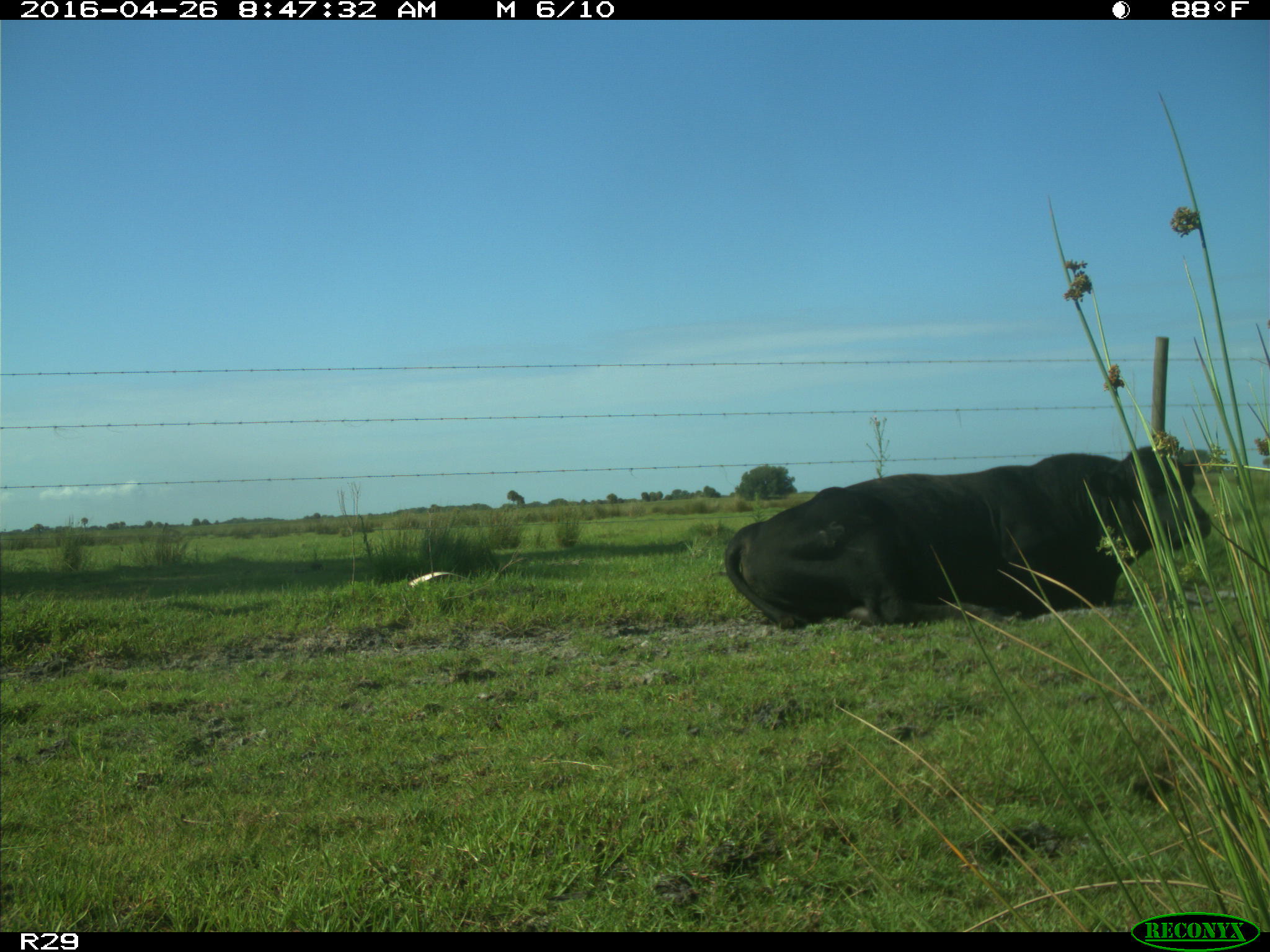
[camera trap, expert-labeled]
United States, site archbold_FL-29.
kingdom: Animalia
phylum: Chordata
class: Mammalia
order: Artiodactyla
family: Bovidae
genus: Bos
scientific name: Bos taurus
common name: domestic cow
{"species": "Bos taurus (domestic cow)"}